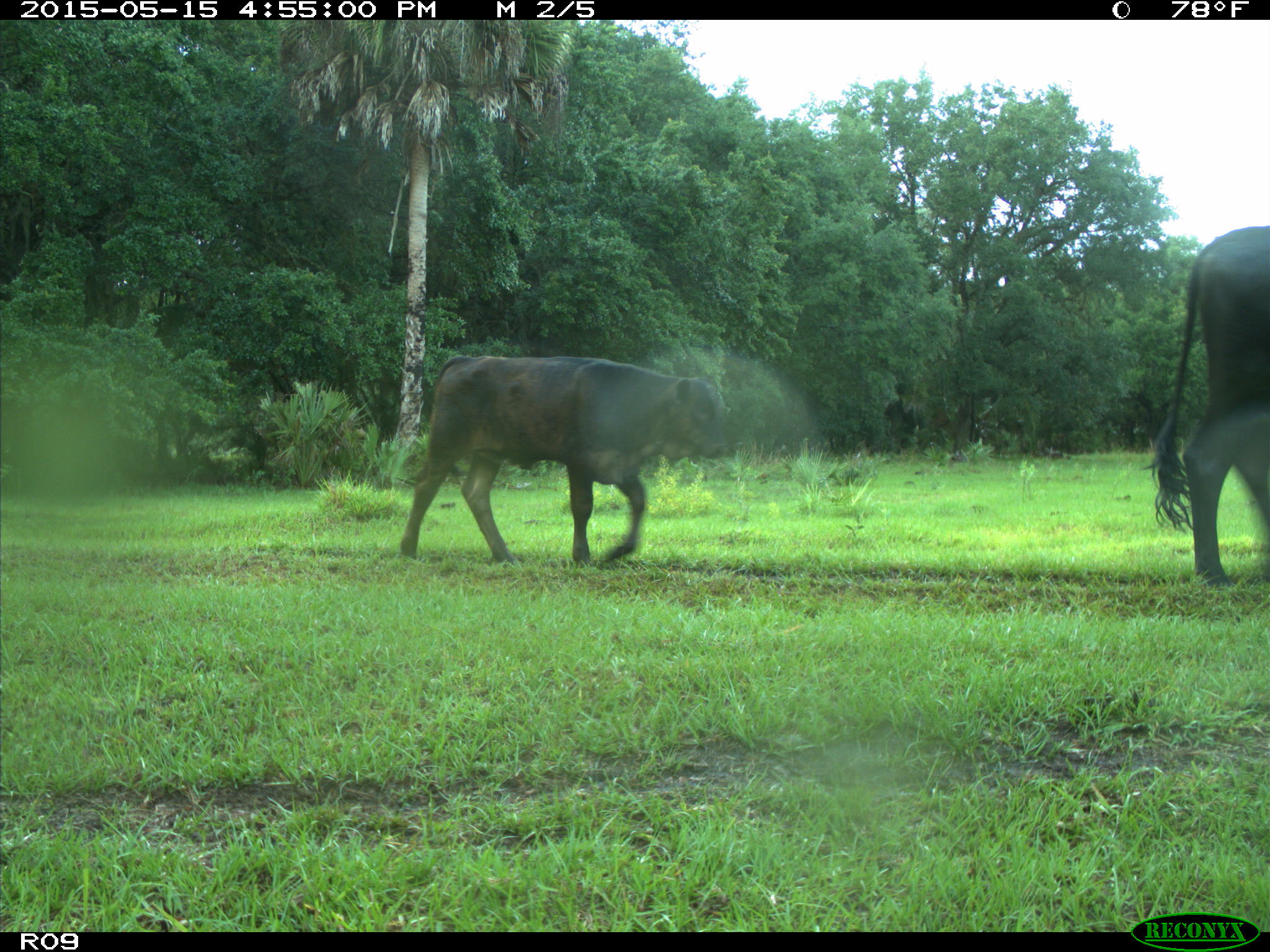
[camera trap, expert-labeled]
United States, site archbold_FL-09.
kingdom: Animalia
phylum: Chordata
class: Mammalia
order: Artiodactyla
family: Bovidae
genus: Bos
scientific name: Bos taurus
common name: domestic cow